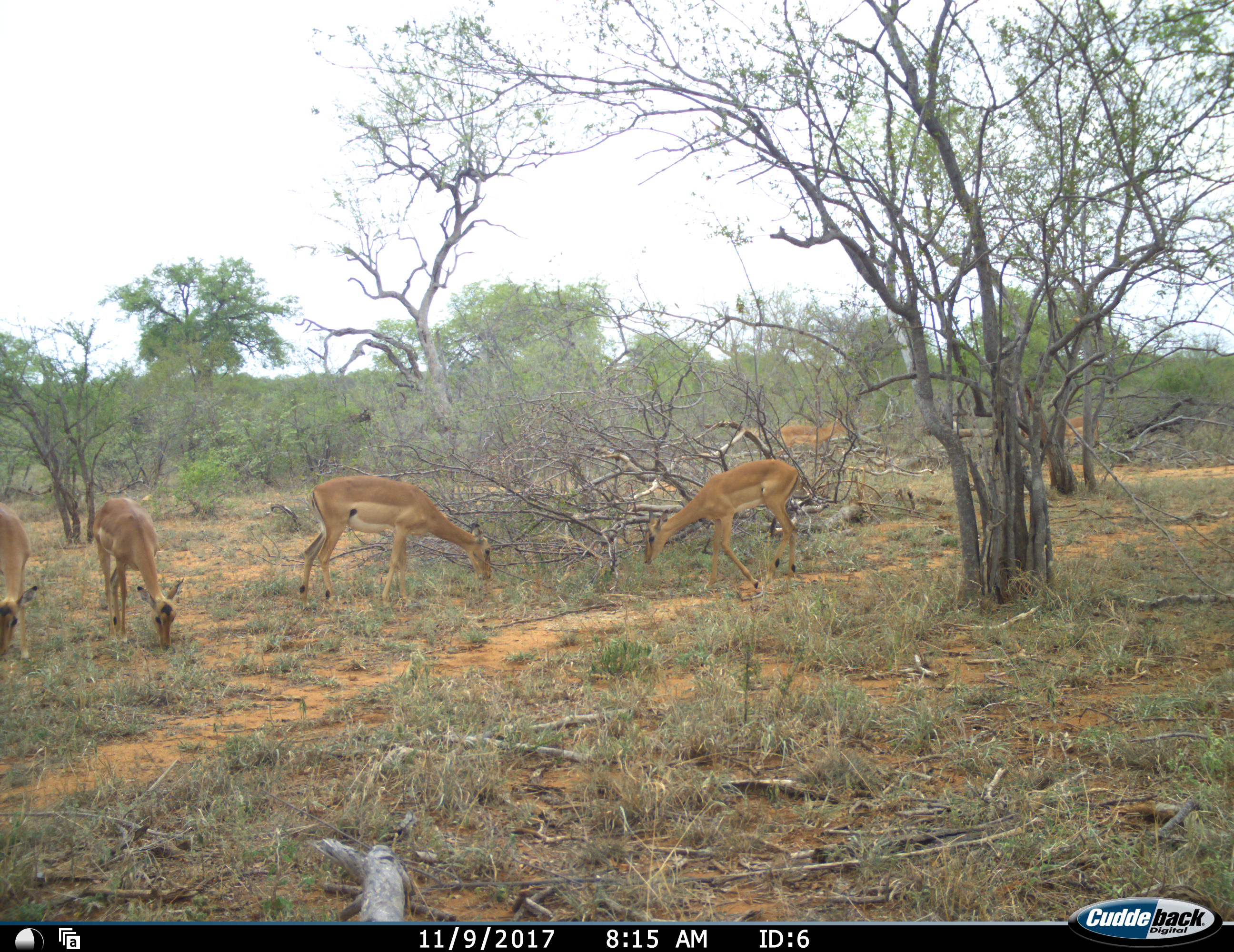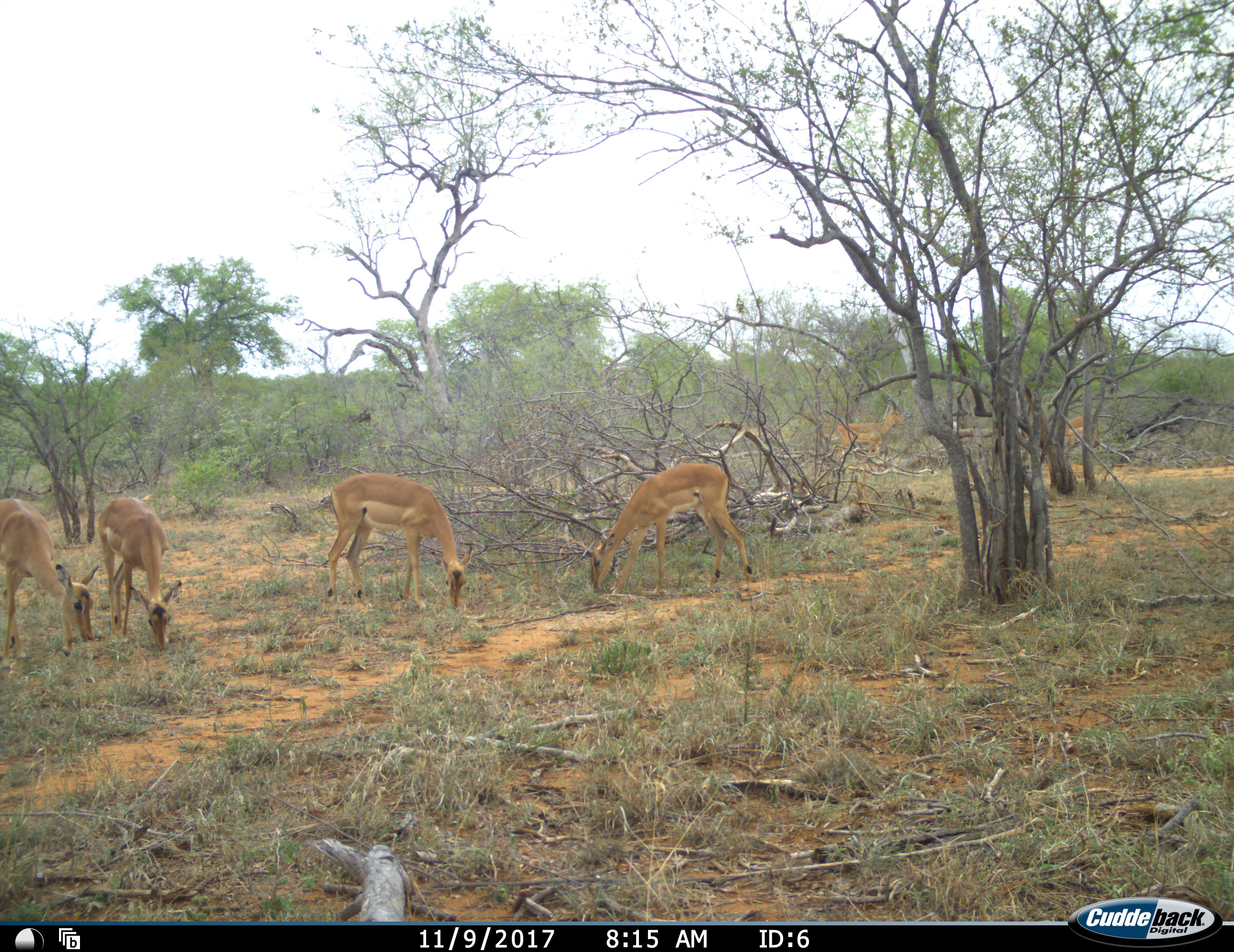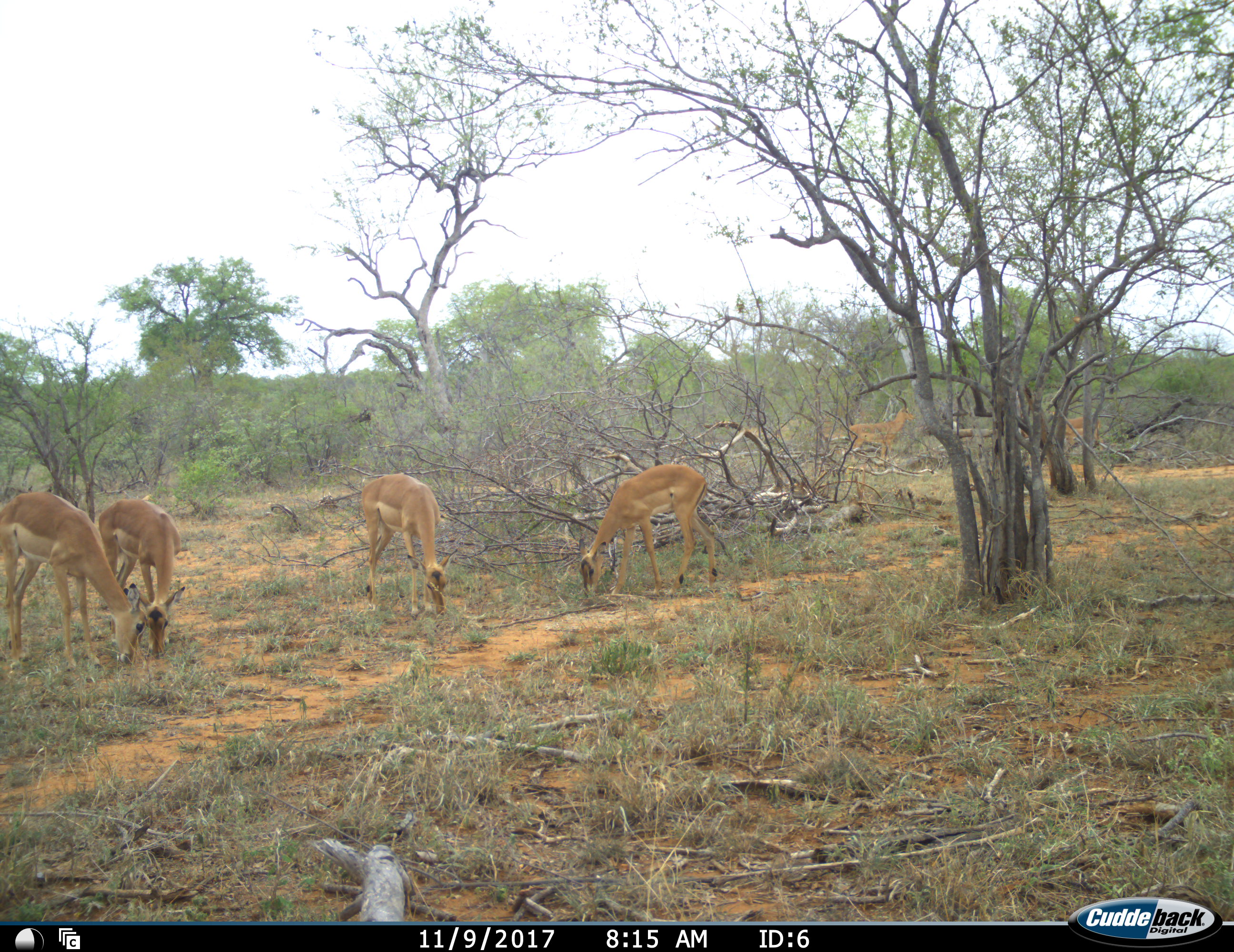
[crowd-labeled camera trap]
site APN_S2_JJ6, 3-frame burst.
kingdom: Animalia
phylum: Chordata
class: Mammalia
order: Artiodactyla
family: Bovidae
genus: Aepyceros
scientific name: Aepyceros melampus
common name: impala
Impala (Aepyceros melampus), count 6. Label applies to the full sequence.